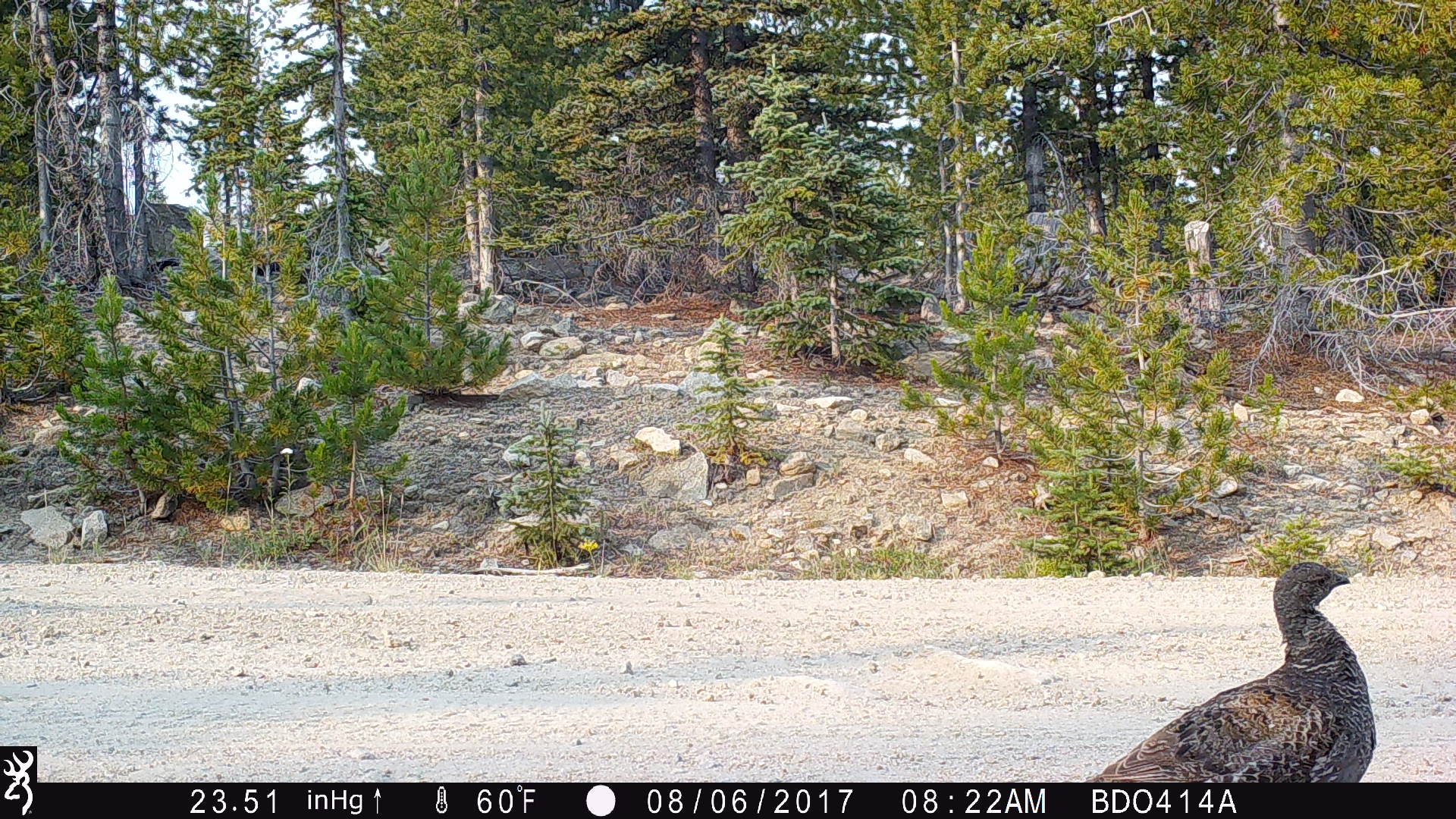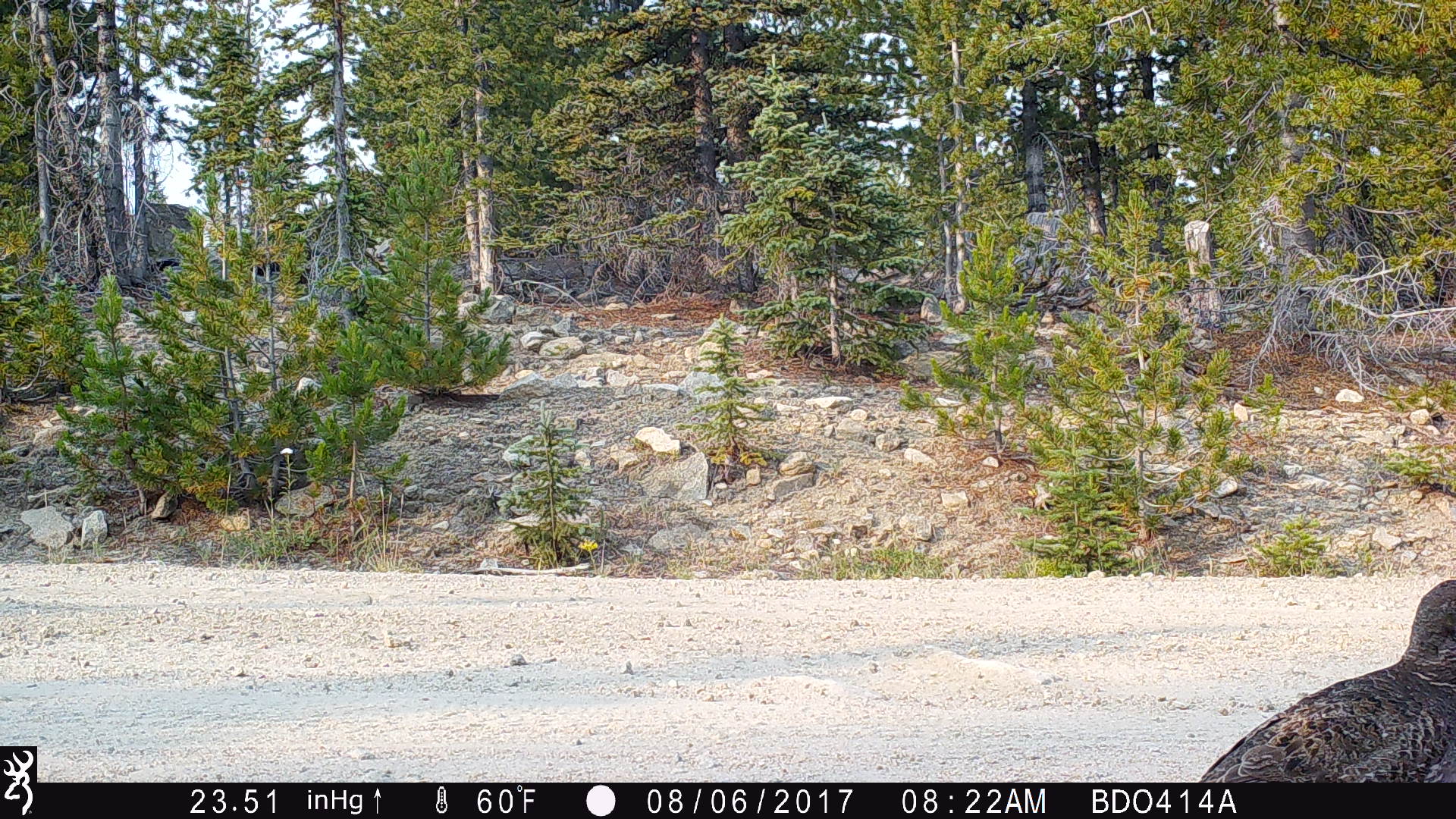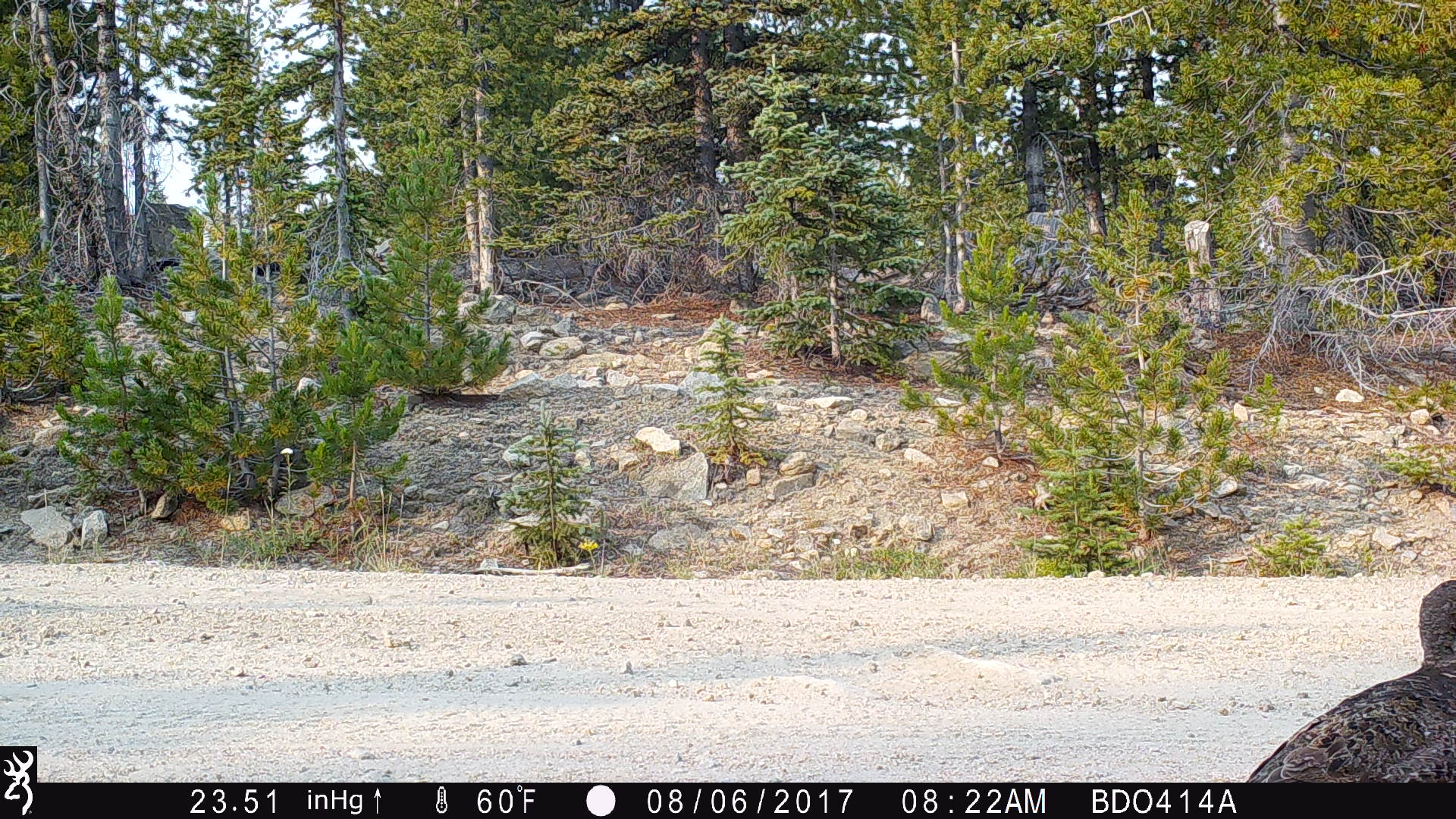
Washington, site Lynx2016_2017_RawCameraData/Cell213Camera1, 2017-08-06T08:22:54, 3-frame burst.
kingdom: Animalia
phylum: Chordata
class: Aves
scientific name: Aves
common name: birds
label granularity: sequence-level